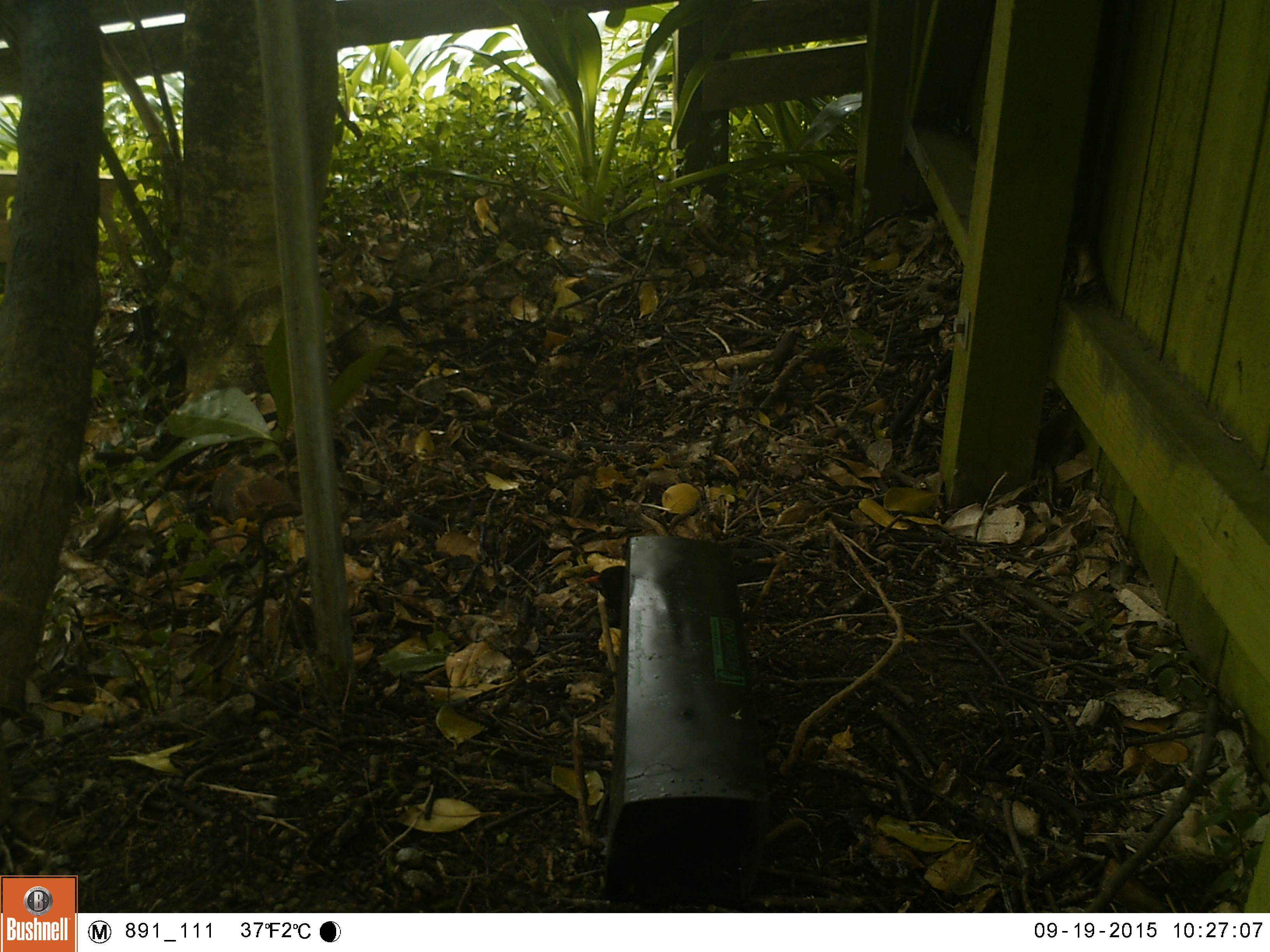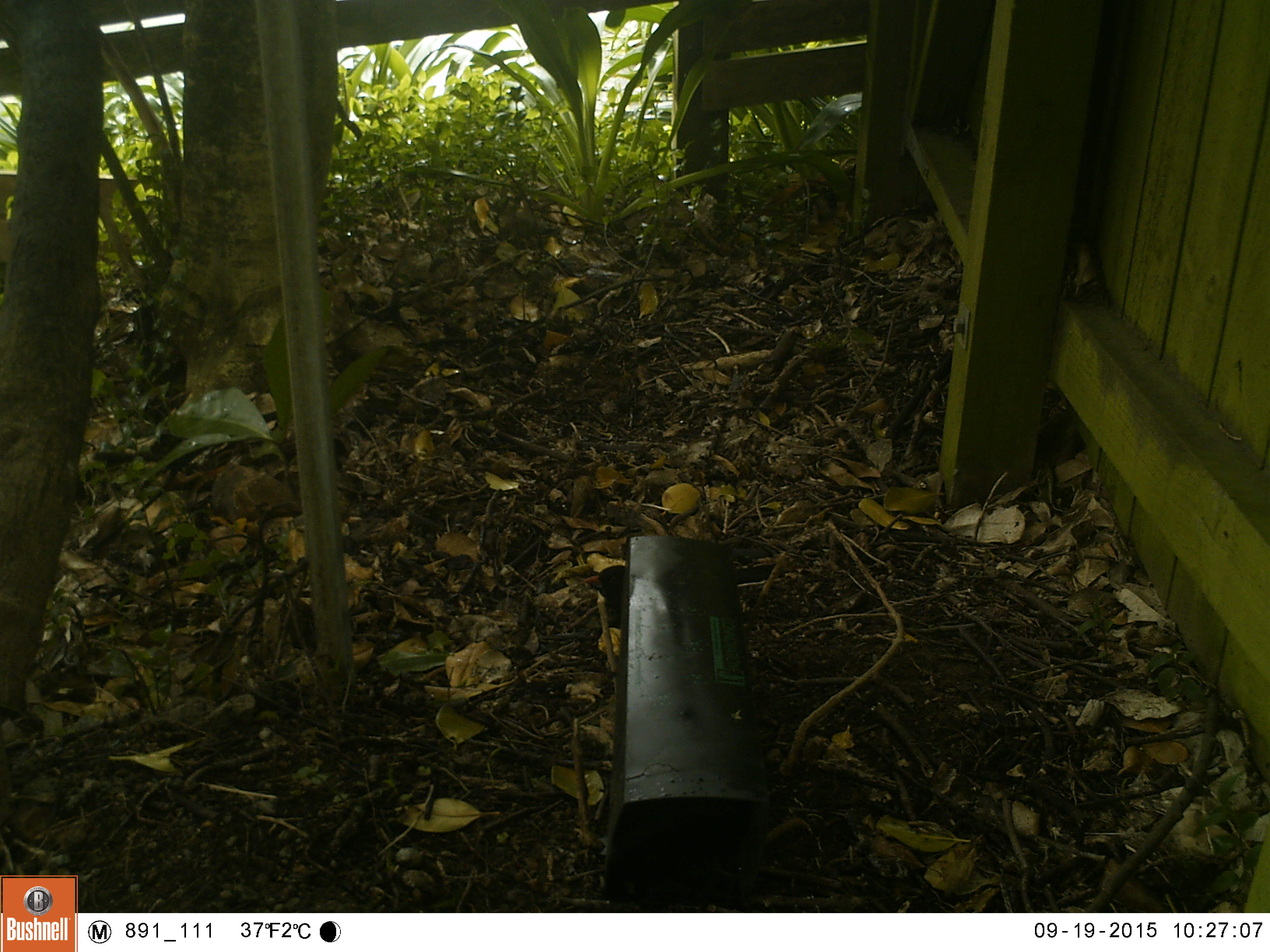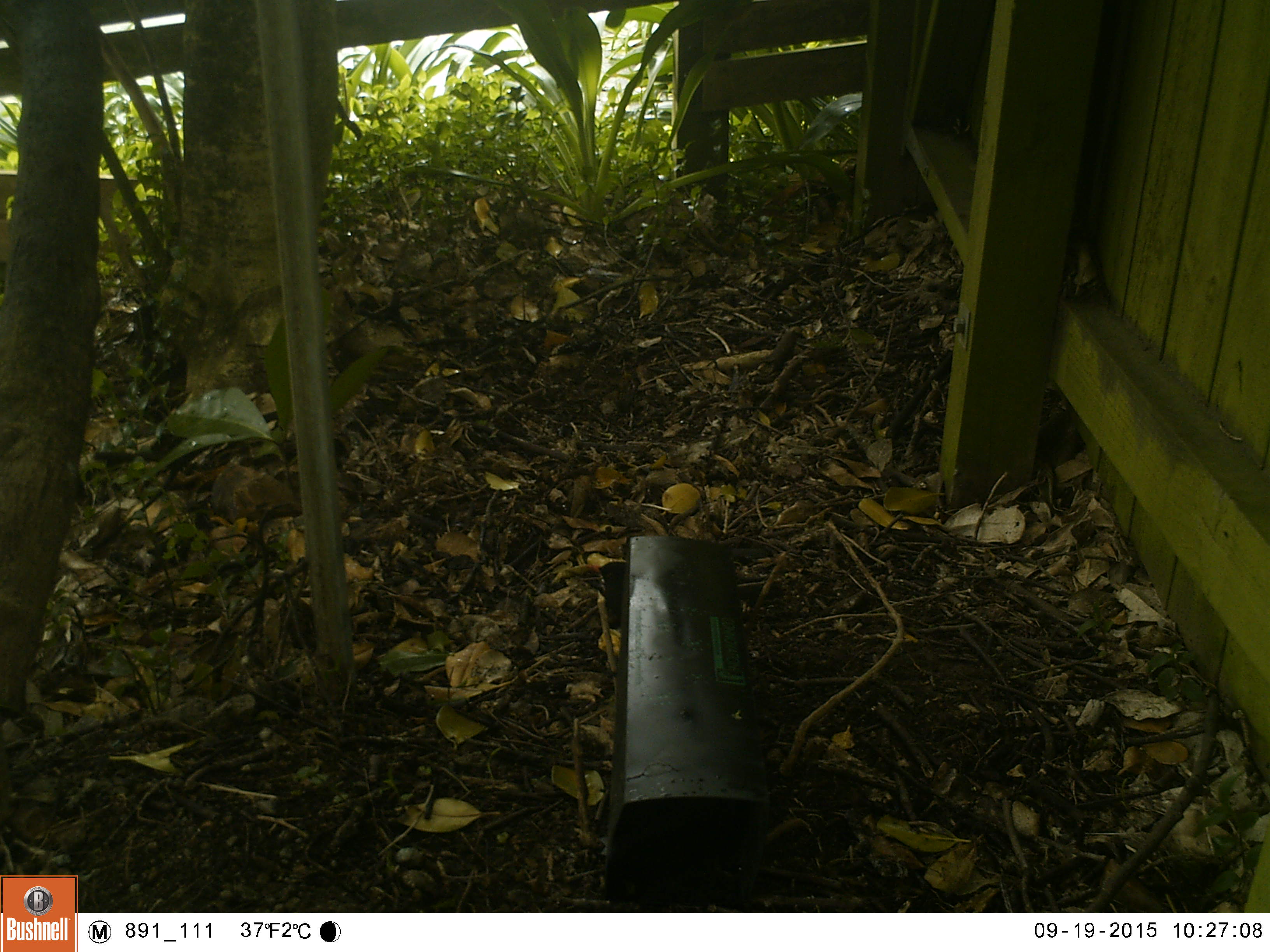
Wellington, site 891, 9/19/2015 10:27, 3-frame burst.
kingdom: Animalia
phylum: Chordata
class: Aves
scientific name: Aves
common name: bird